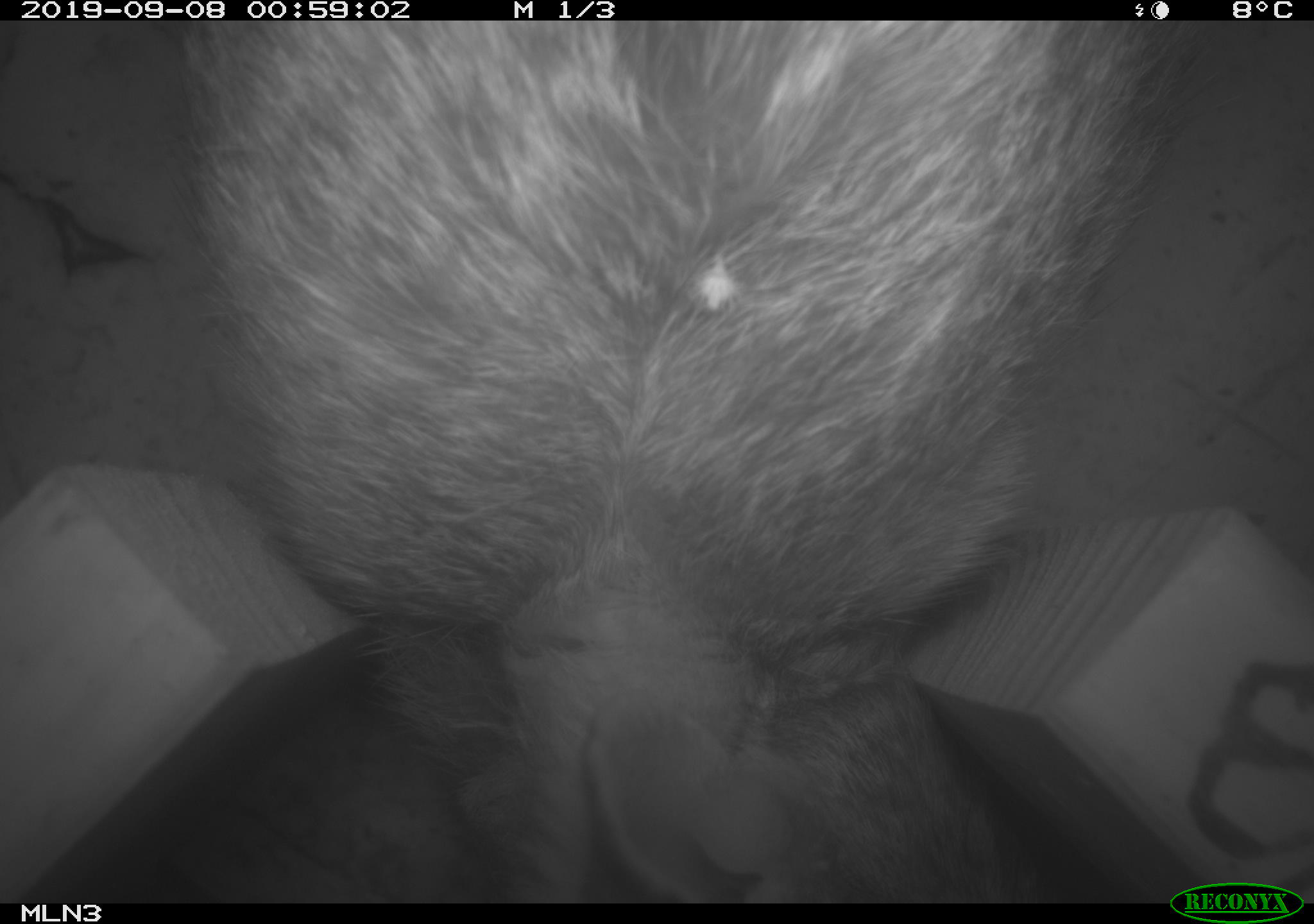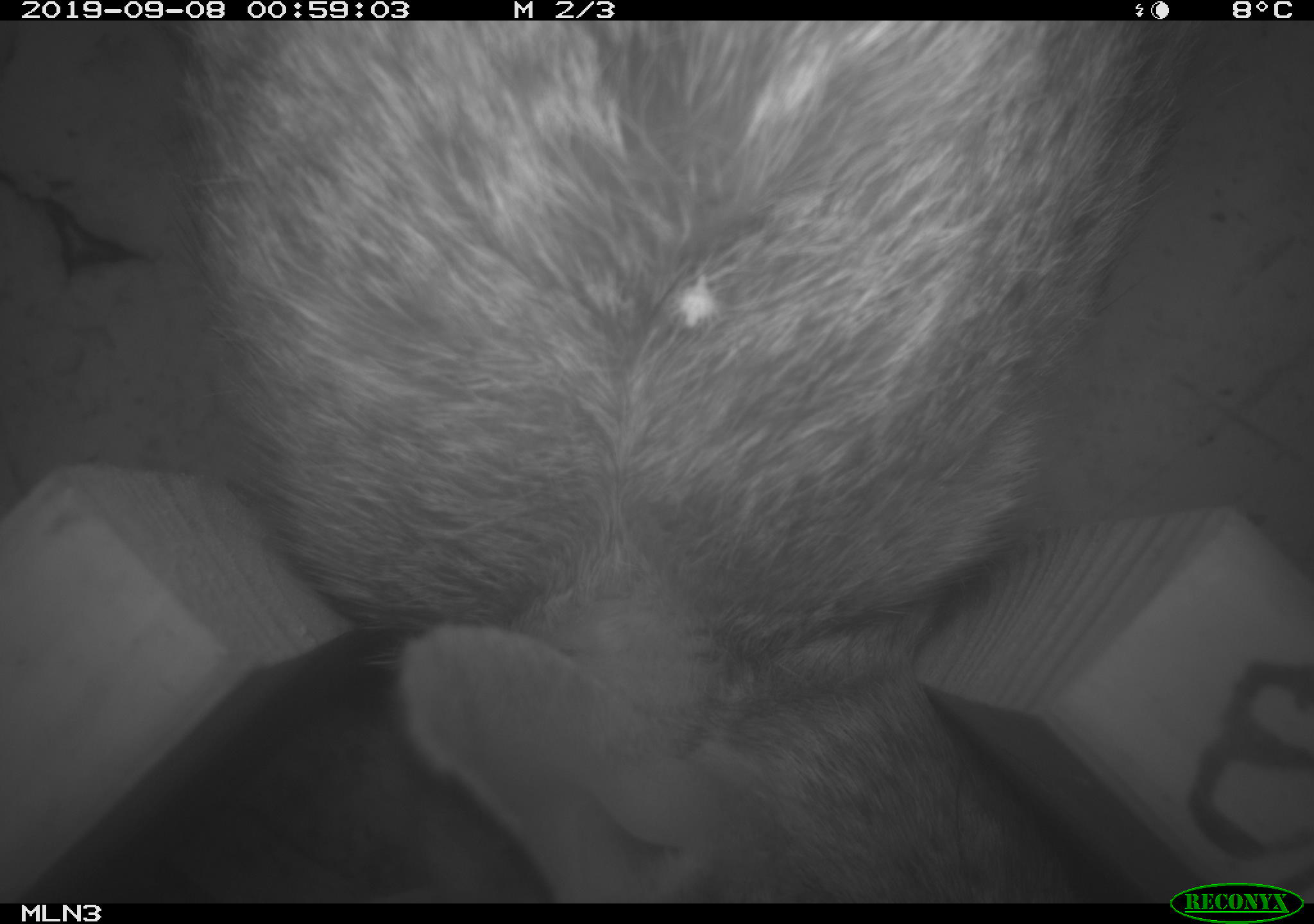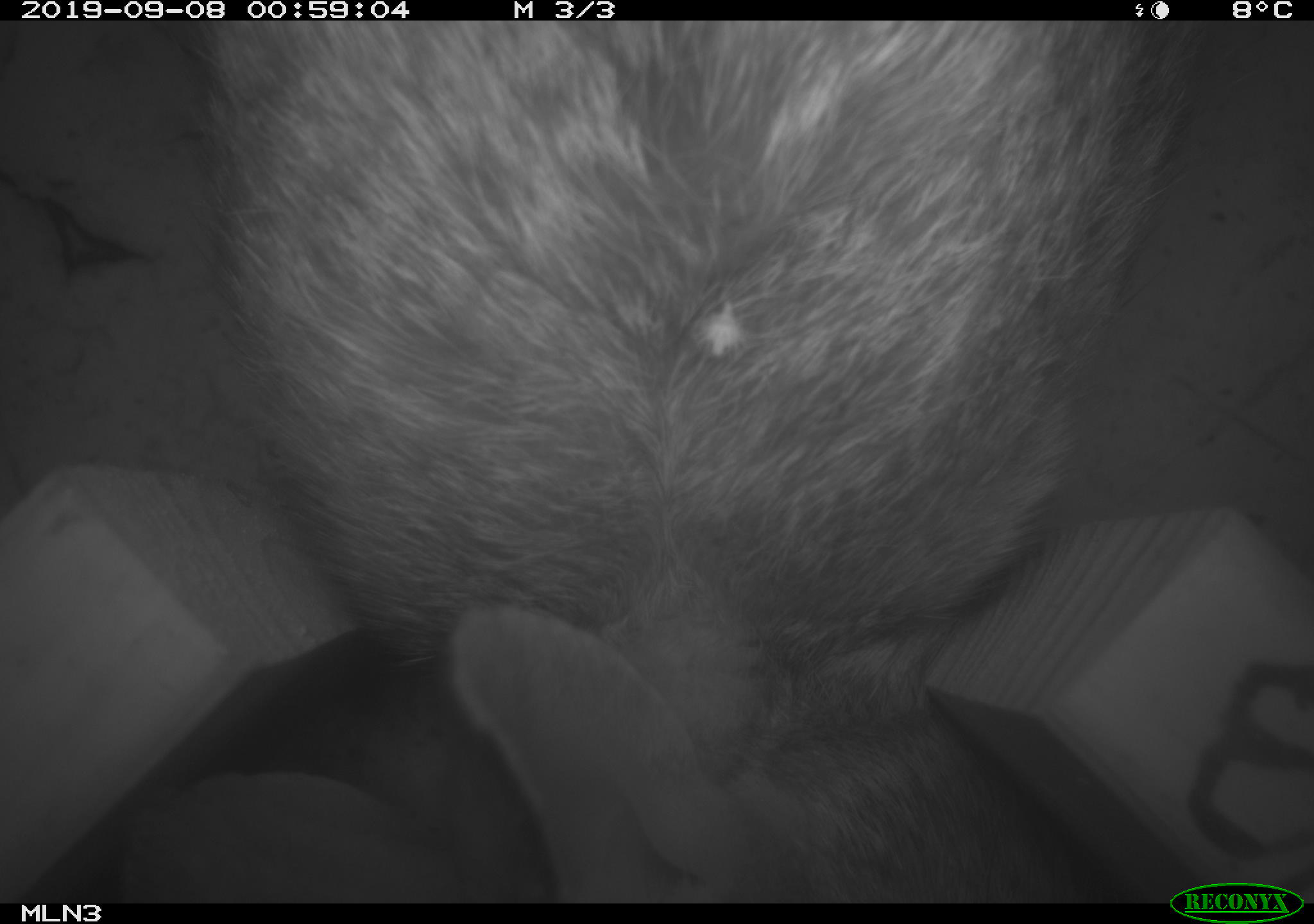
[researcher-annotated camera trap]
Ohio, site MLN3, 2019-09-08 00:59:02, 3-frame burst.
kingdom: Animalia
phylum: Chordata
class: Mammalia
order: Lagomorpha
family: Leporidae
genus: Sylvilagus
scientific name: Sylvilagus floridanus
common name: eastern cottontail